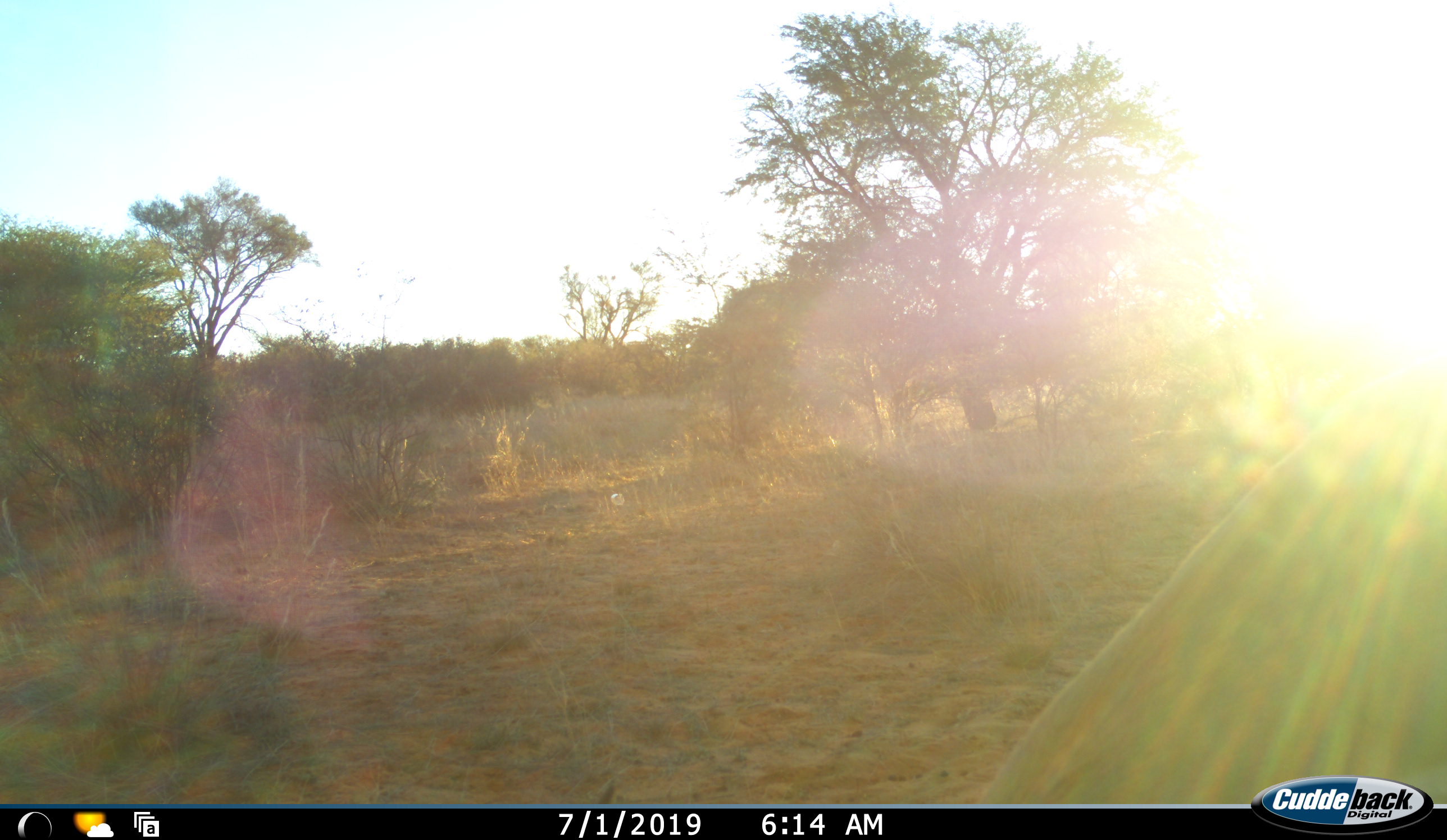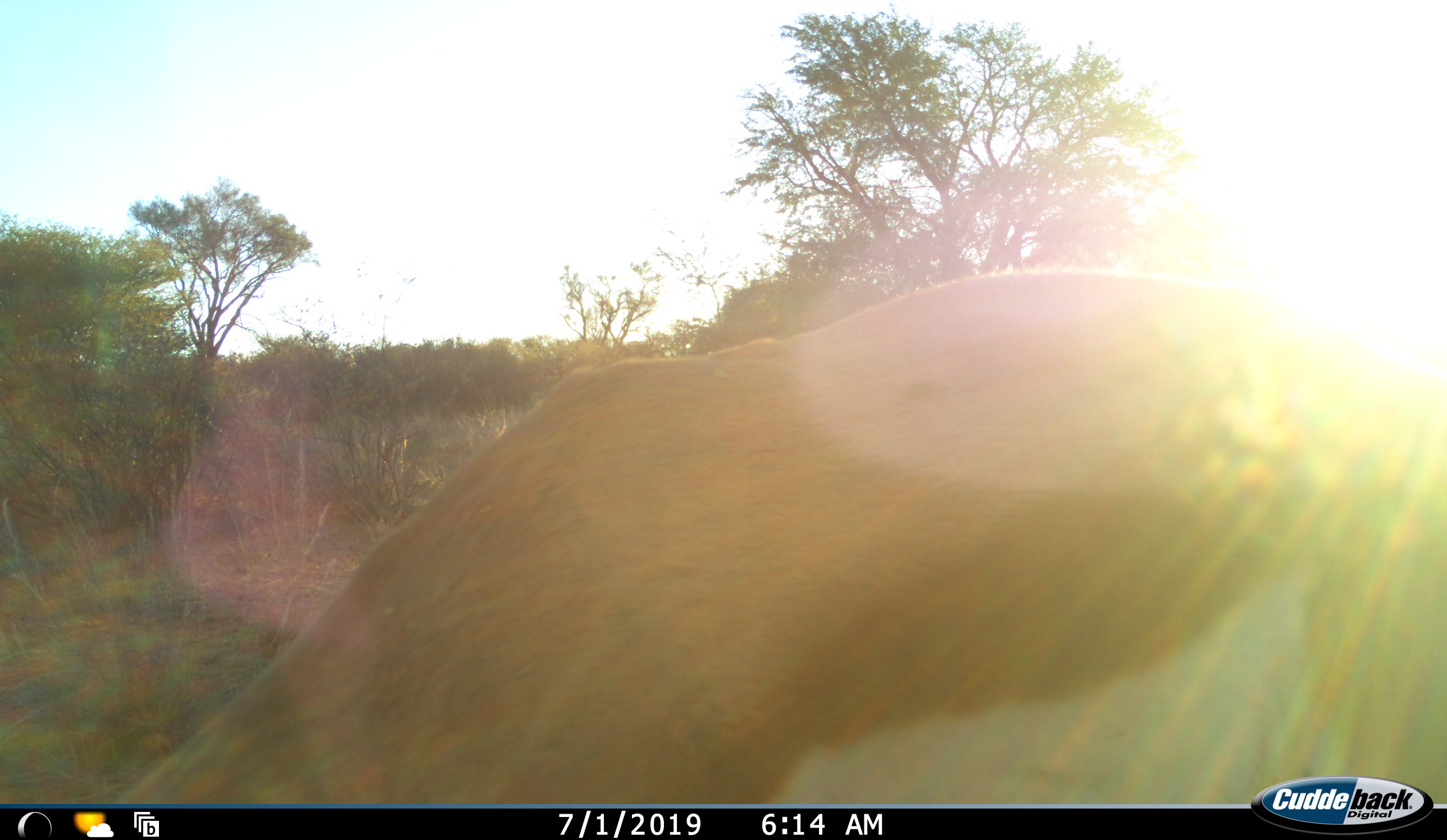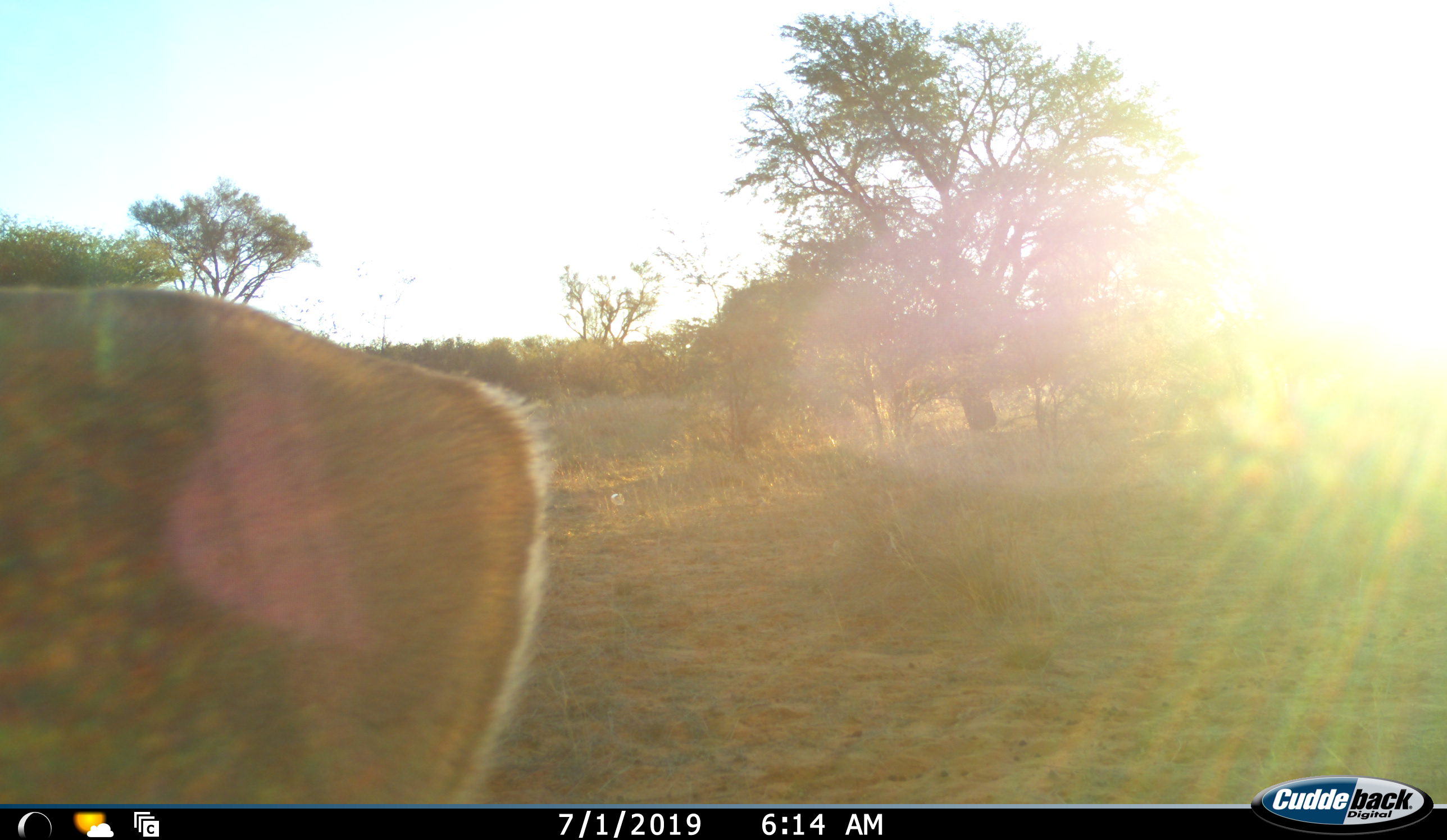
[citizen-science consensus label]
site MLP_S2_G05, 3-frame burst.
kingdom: Animalia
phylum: Chordata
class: Mammalia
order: Artiodactyla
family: Bovidae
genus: Antidorcas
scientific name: Antidorcas marsupialis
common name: springbok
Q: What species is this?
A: Springbok (Antidorcas marsupialis).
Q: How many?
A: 1.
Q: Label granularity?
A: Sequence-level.